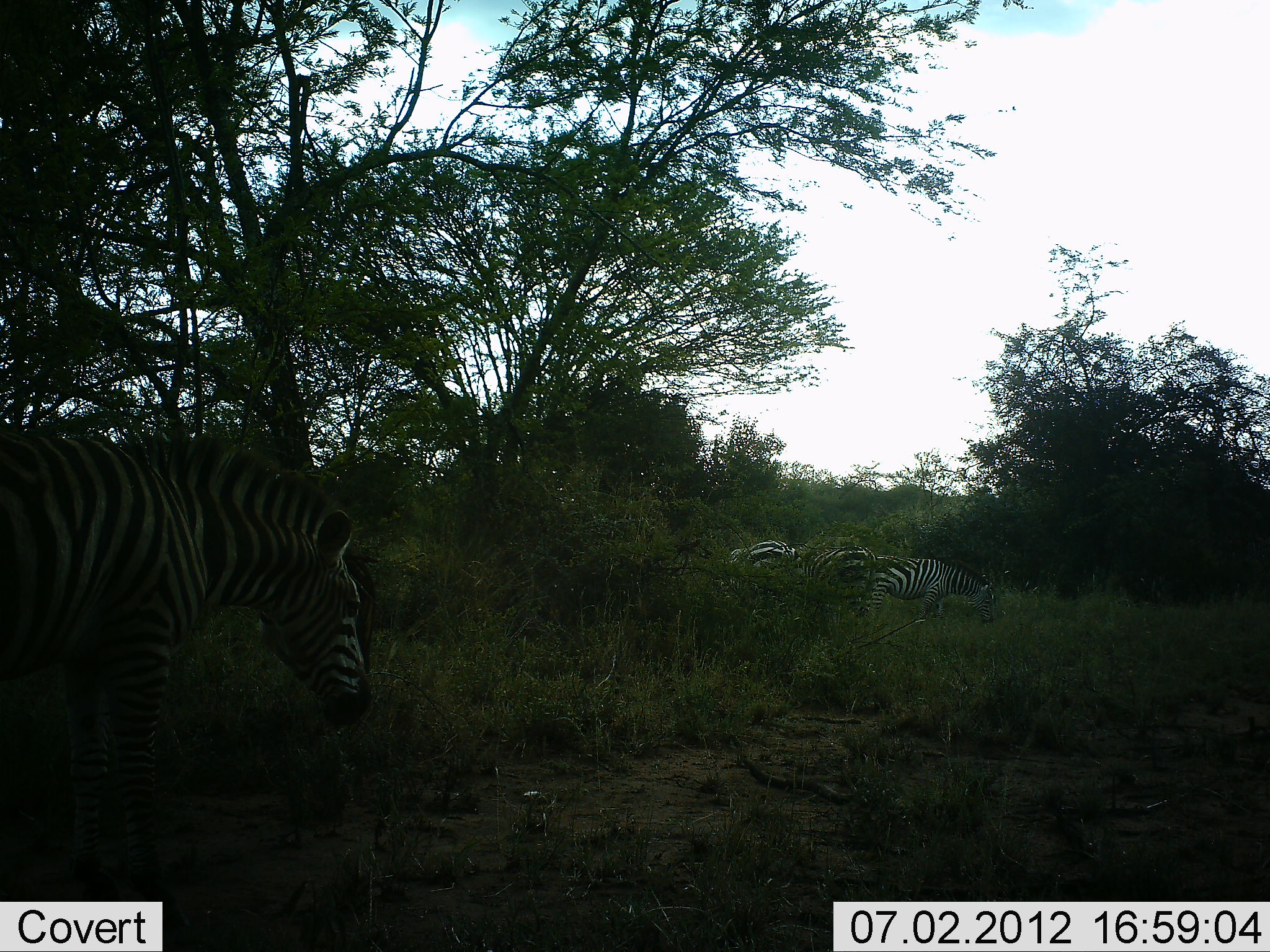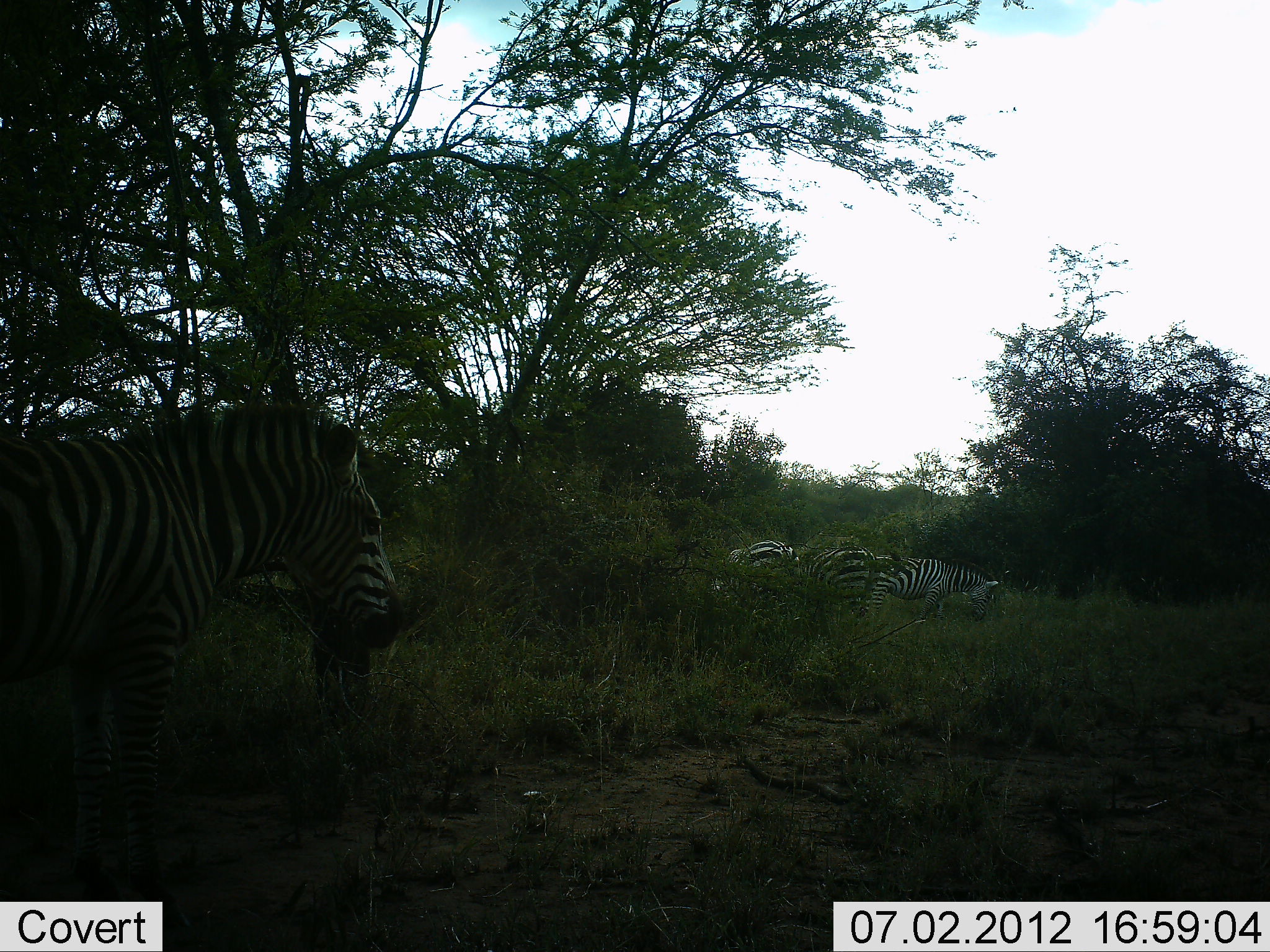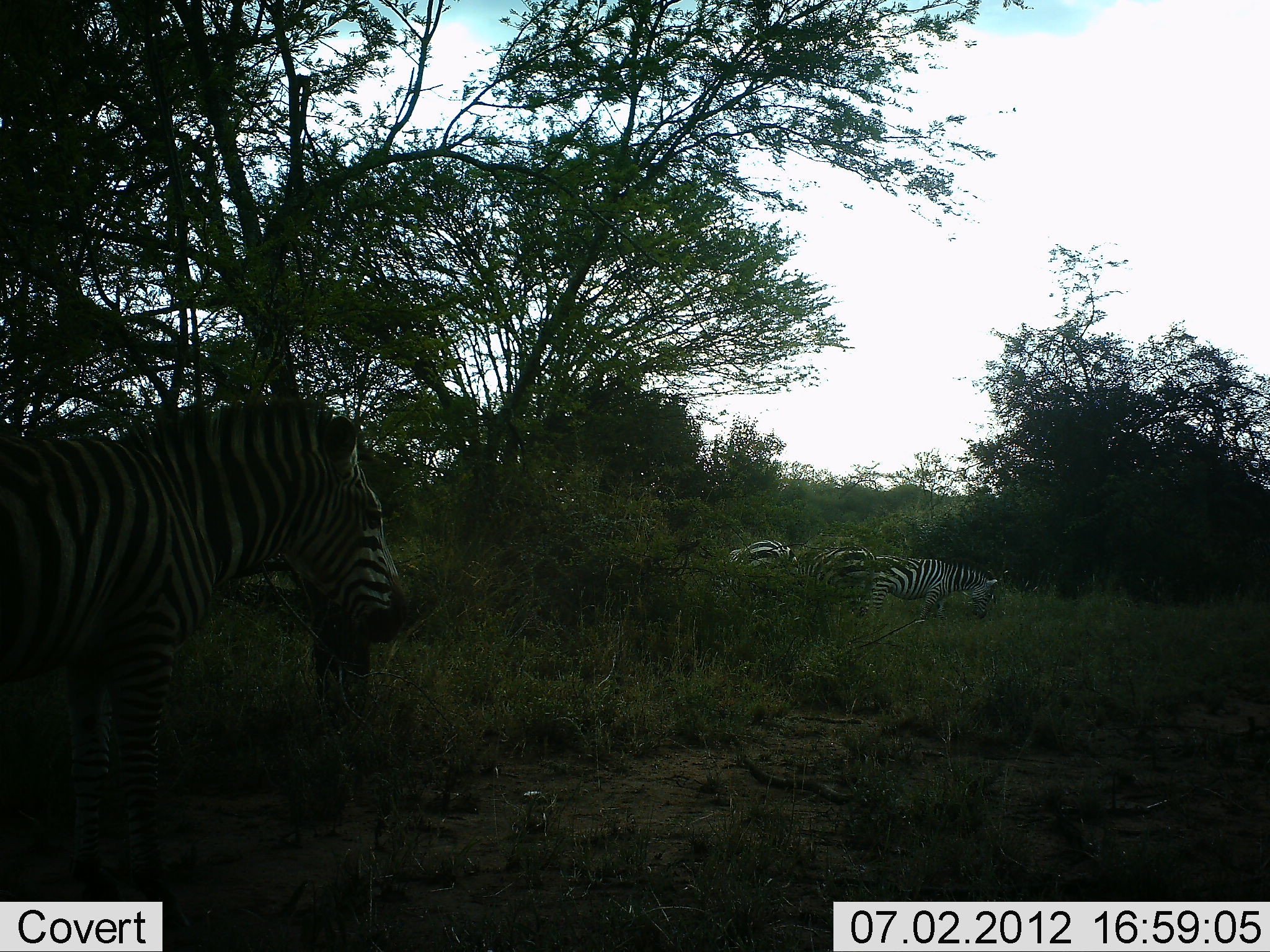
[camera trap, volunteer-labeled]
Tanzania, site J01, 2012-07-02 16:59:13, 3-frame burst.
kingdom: Animalia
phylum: Chordata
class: Mammalia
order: Perissodactyla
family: Equidae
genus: Equus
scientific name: Equus quagga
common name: plains zebra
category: zebra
Zebra (plains zebra) (Equus quagga), count 4. Behavior (volunteer vote fractions): standing 80%, resting 0%, moving 0%, interacting 0%. Young present (vote fraction): 0%. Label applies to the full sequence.